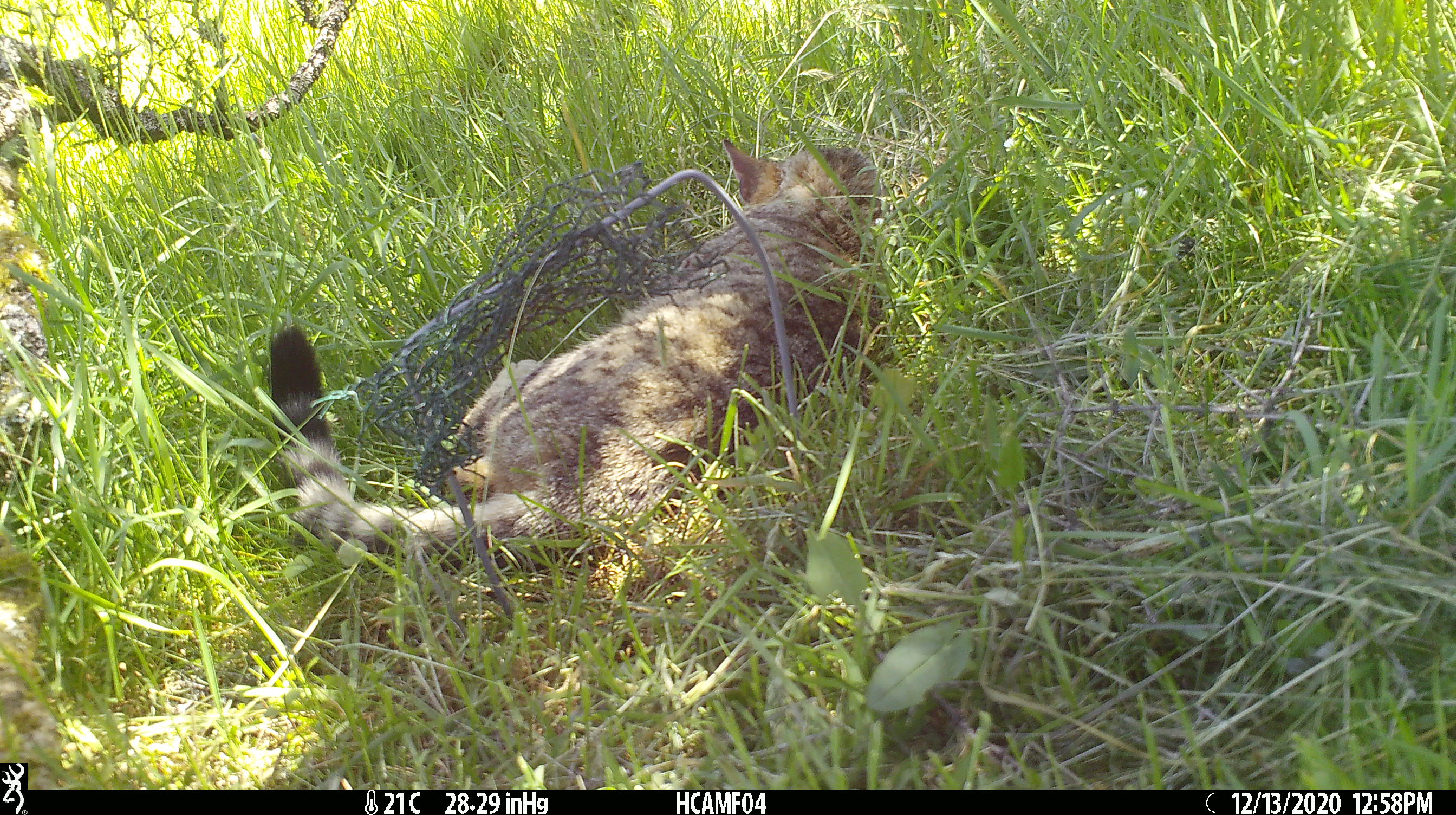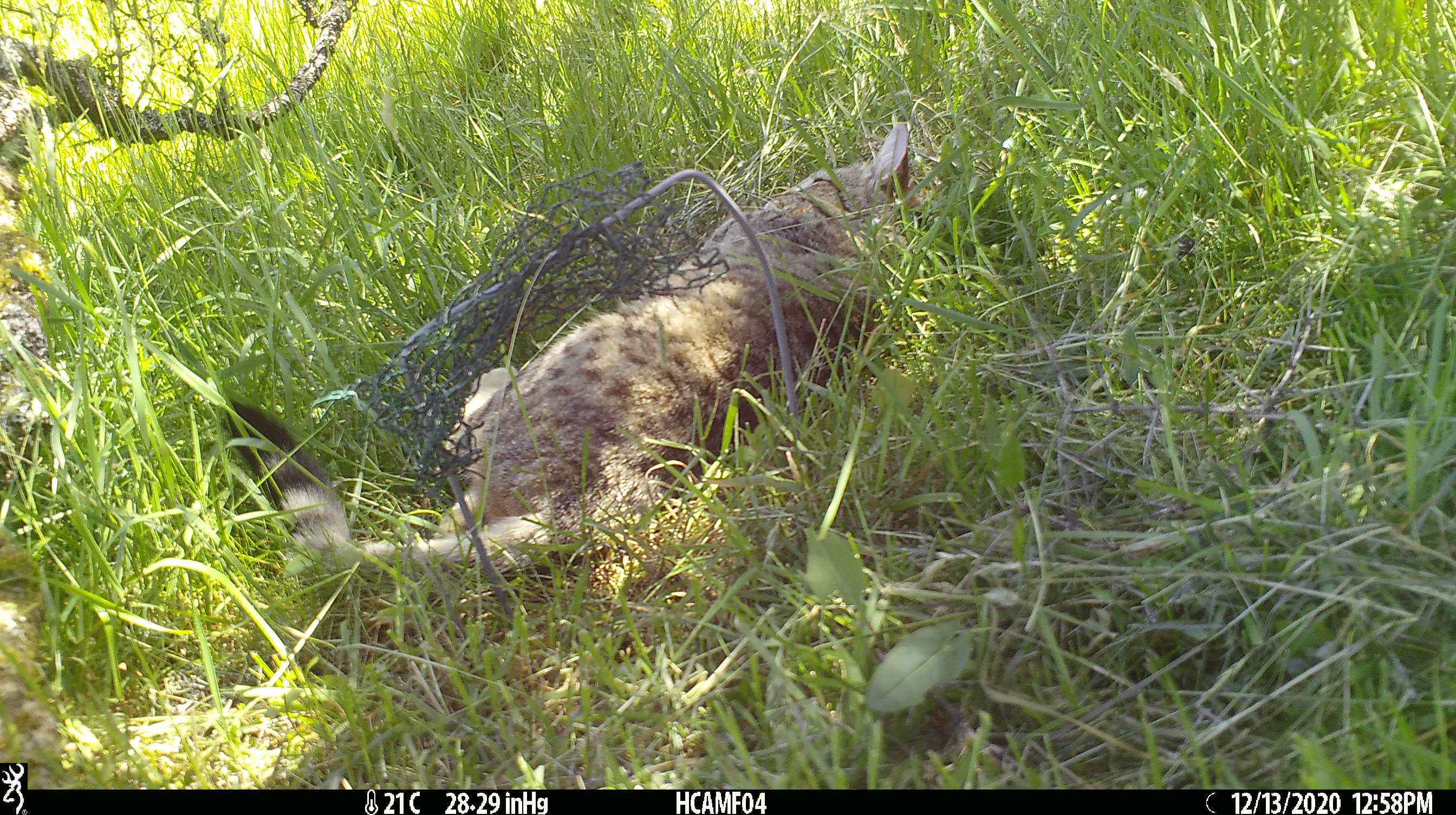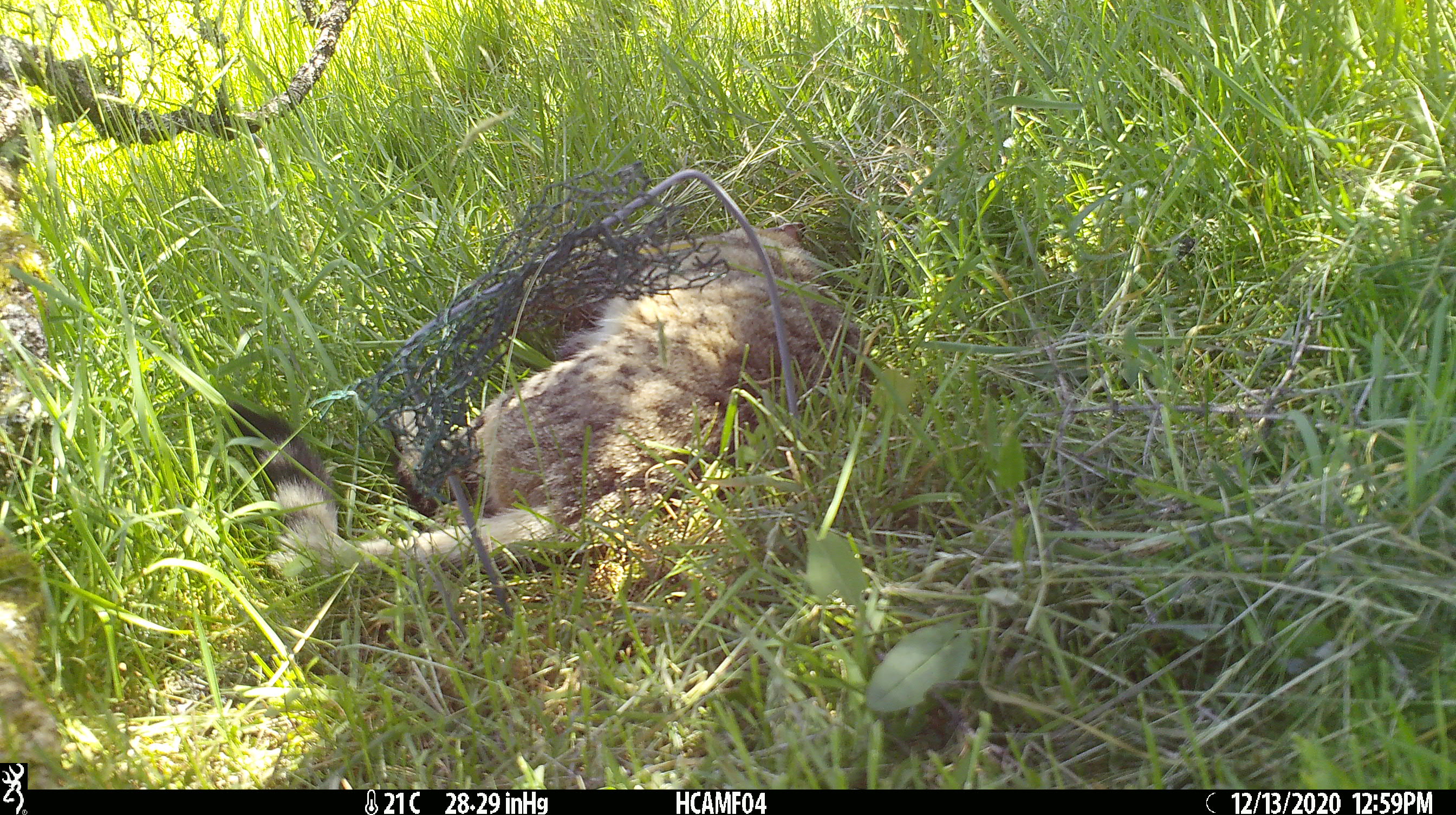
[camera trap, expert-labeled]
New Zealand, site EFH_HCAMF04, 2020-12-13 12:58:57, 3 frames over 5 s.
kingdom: Animalia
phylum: Chordata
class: Mammalia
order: Carnivora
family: Felidae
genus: Felis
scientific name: Felis catus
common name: domestic cat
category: cat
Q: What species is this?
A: Cat (domestic cat) (Felis catus).